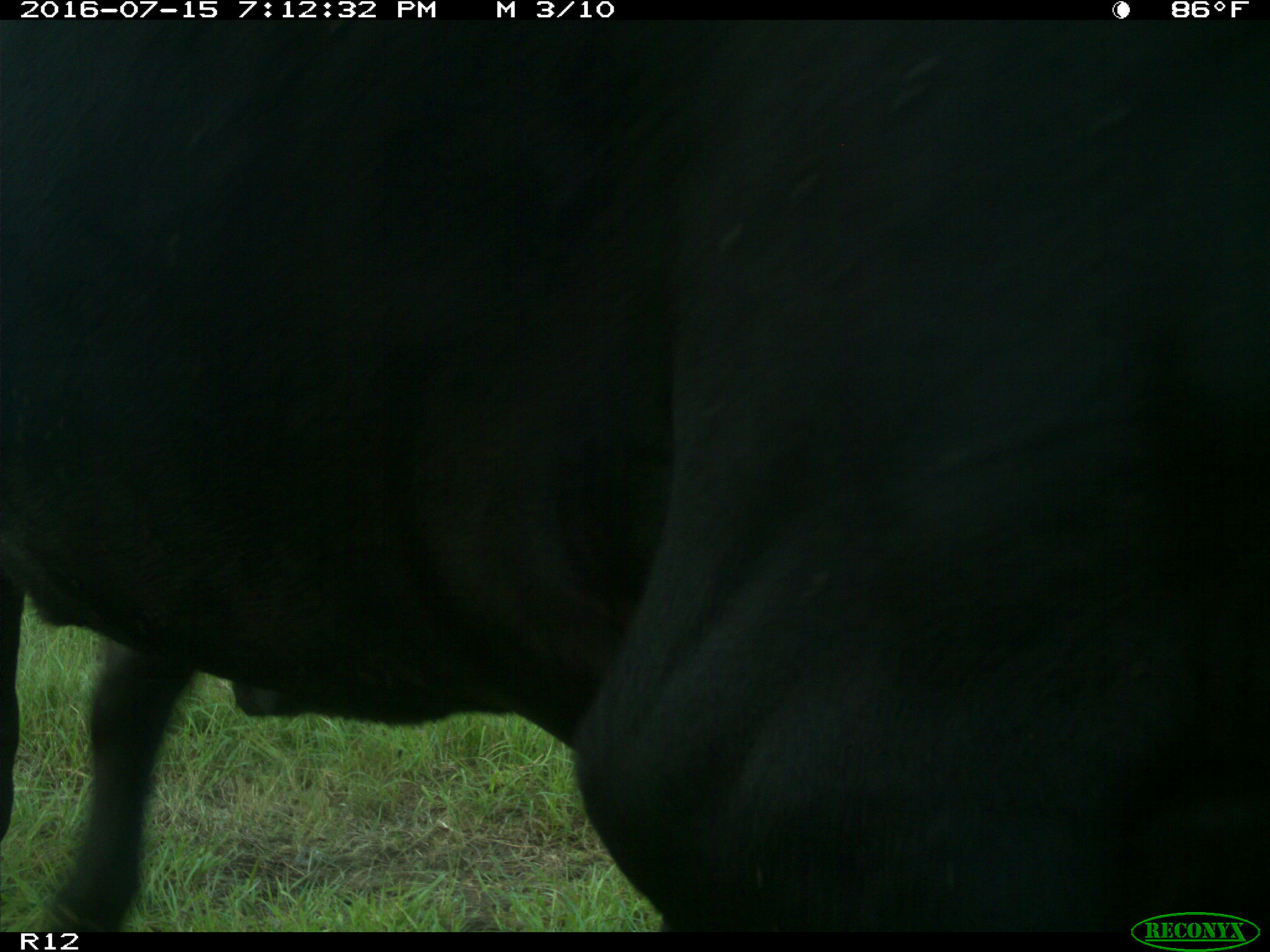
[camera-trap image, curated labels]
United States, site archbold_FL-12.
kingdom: Animalia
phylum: Chordata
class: Mammalia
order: Artiodactyla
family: Bovidae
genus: Bos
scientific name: Bos taurus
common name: domestic cow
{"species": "Bos taurus (domestic cow)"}